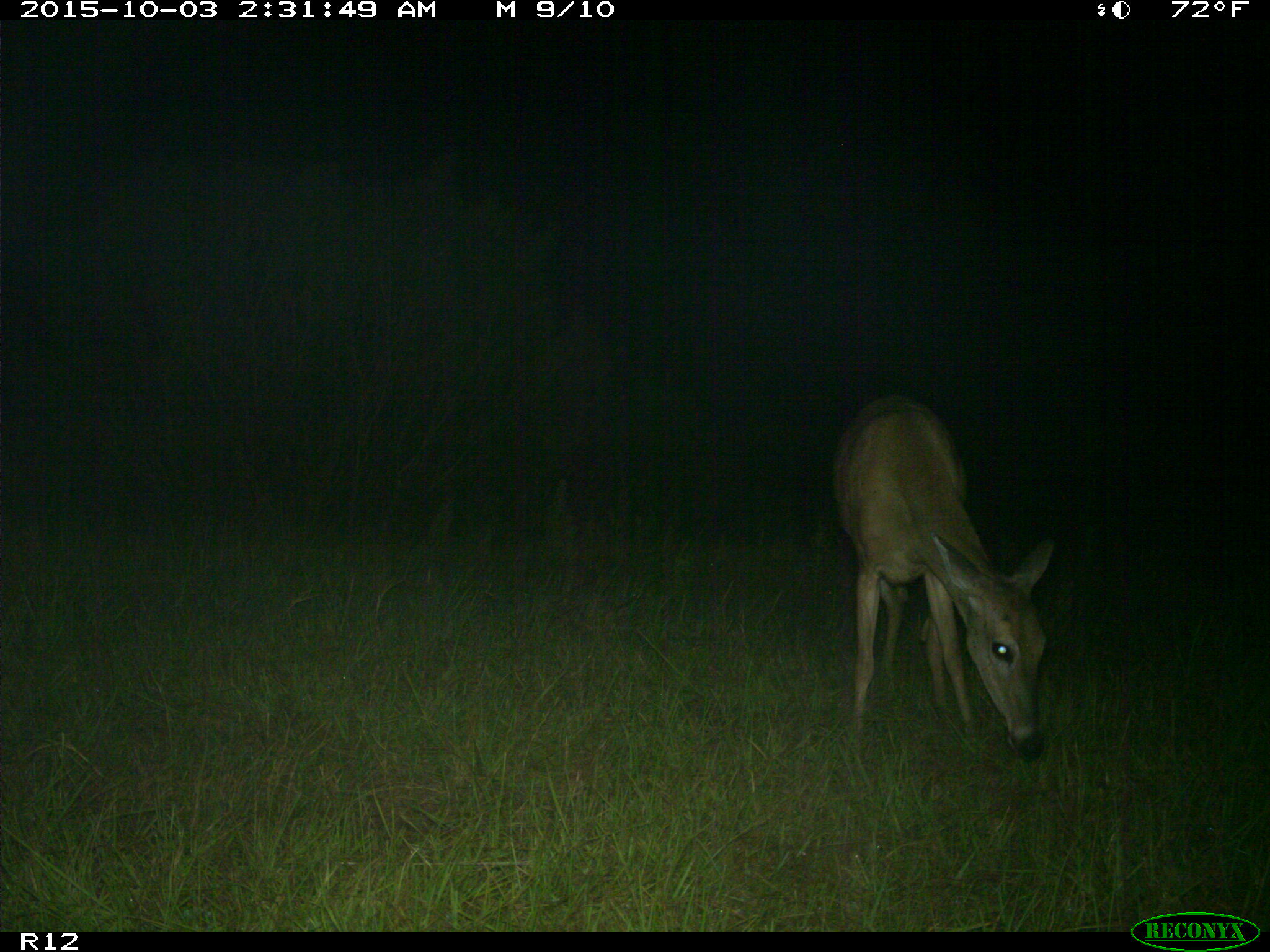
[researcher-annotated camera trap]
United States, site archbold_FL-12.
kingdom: Animalia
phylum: Chordata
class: Mammalia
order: Artiodactyla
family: Cervidae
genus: Odocoileus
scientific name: Odocoileus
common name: deer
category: unidentified deer